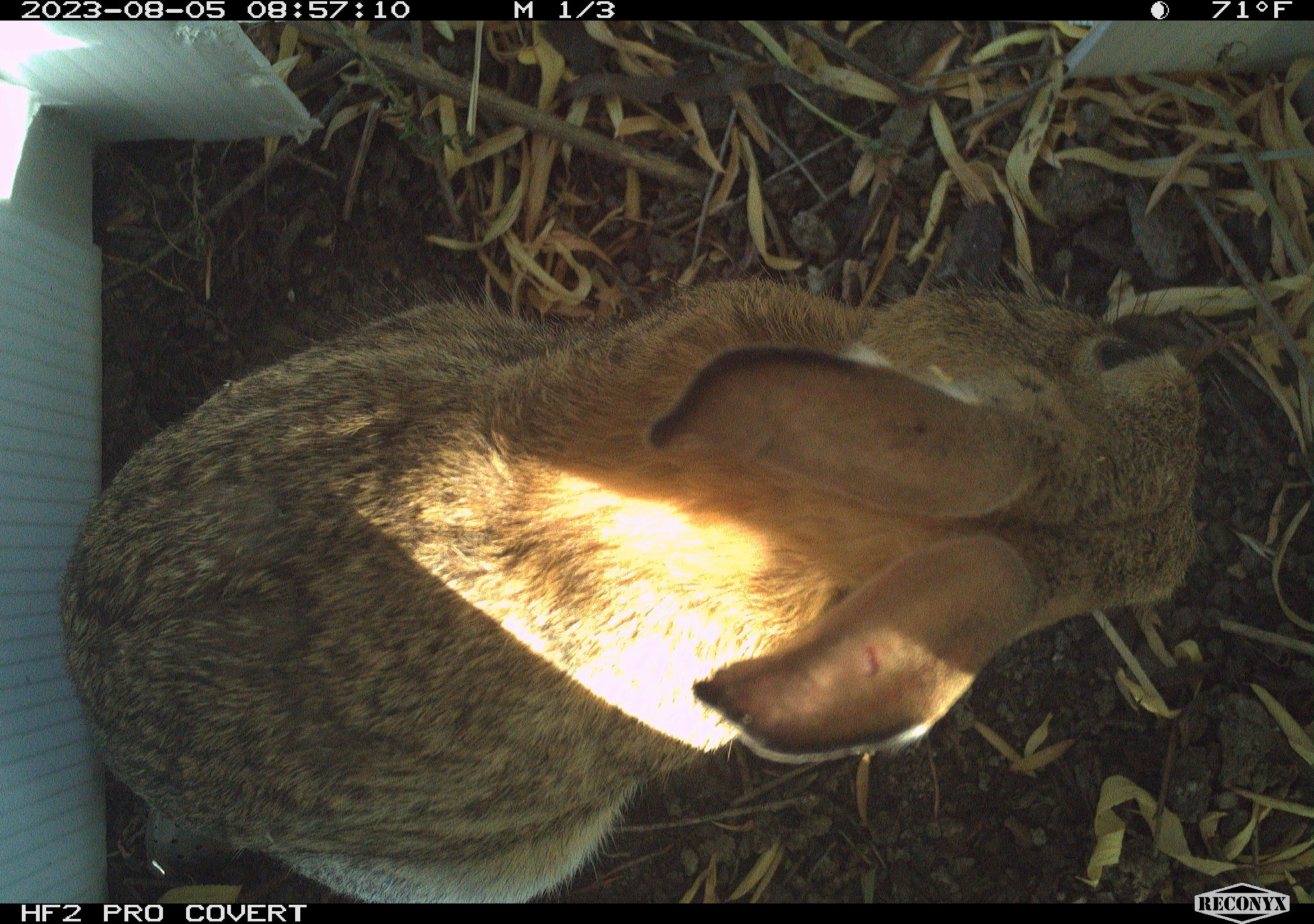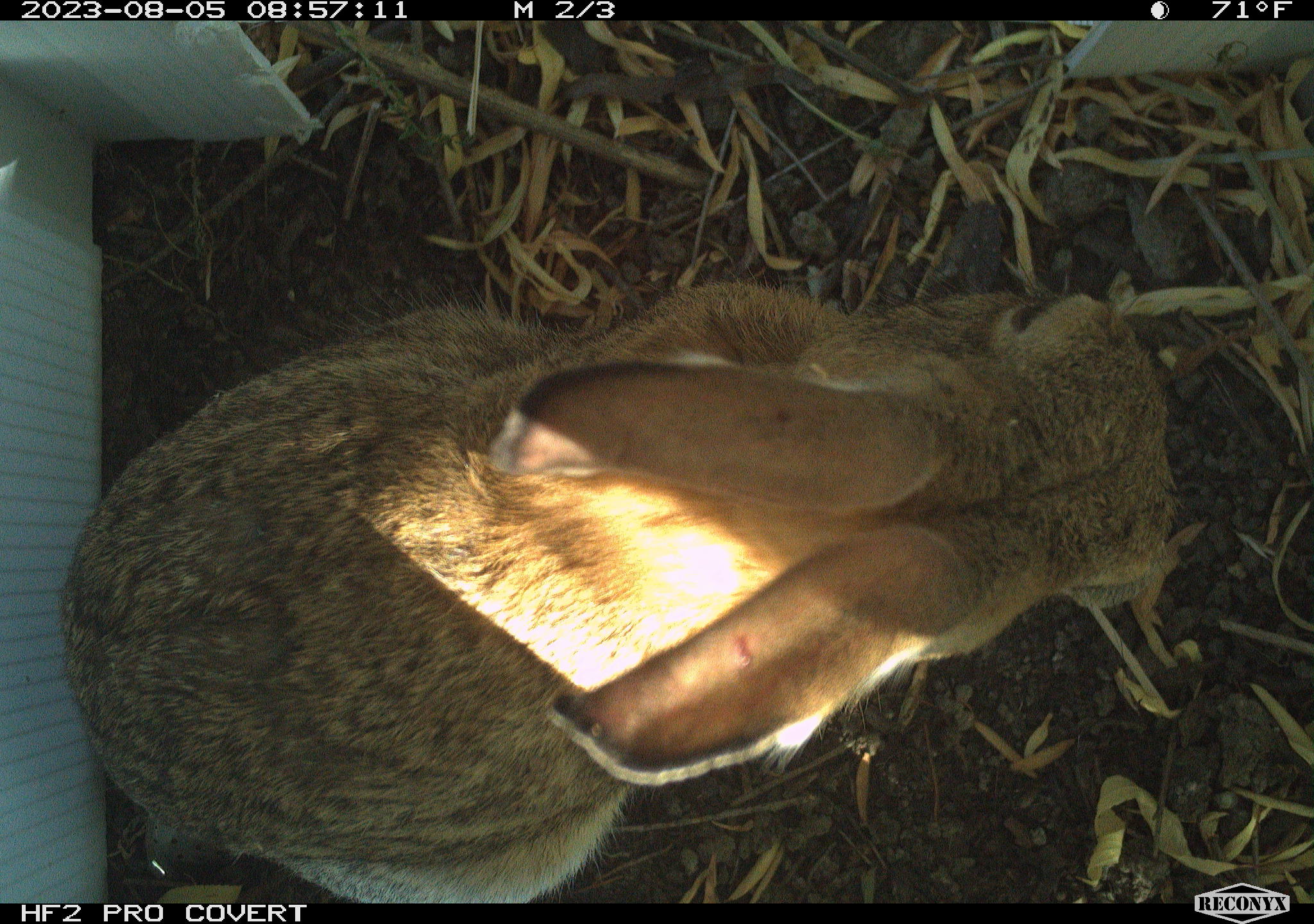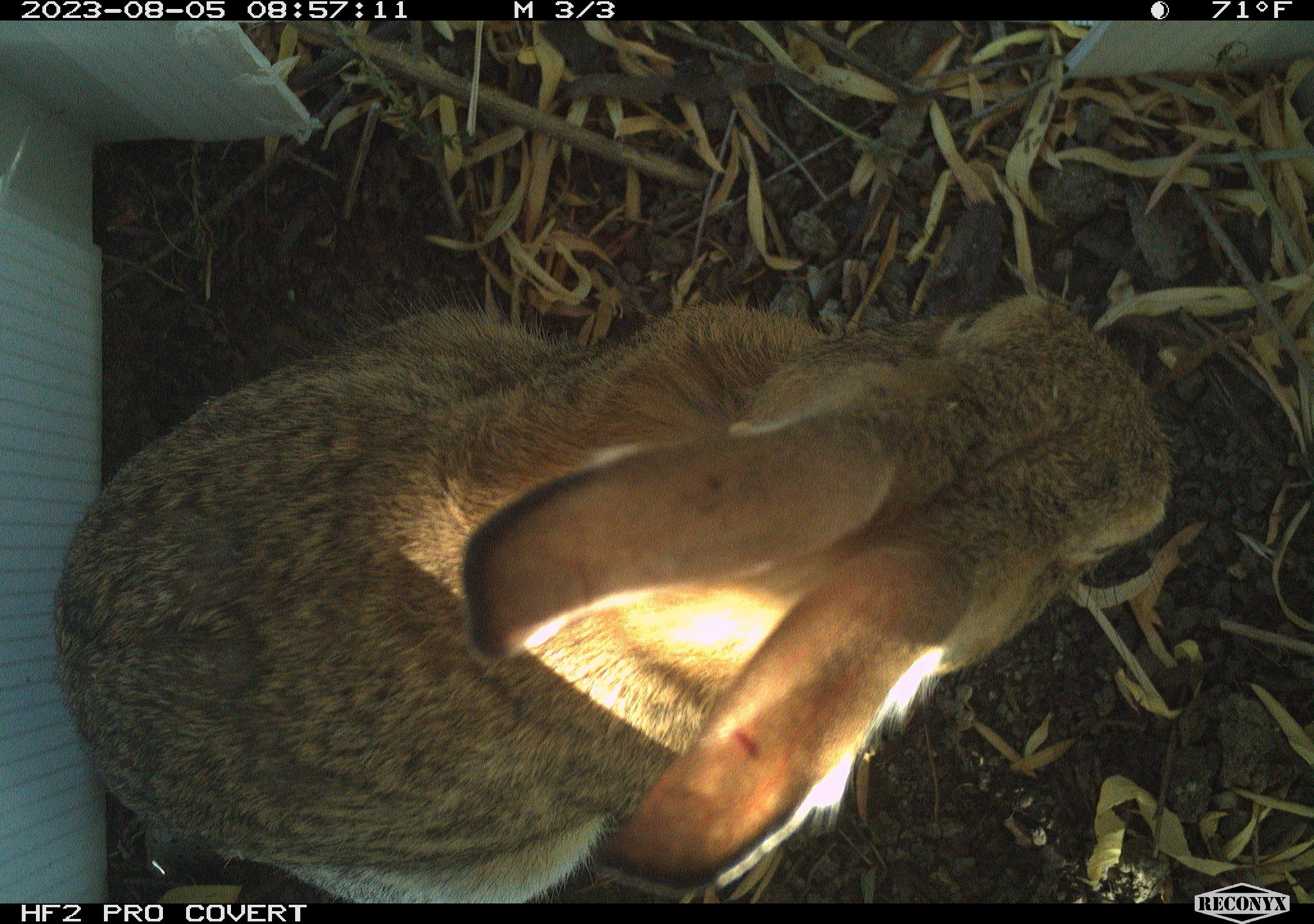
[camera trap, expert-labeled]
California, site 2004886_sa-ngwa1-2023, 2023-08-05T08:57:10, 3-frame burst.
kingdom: Animalia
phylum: Chordata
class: Mammalia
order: Lagomorpha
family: Leporidae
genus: Sylvilagus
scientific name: Sylvilagus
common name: cottontail rabbits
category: sylvilagus species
Sylvilagus species (cottontail rabbits) (Sylvilagus).